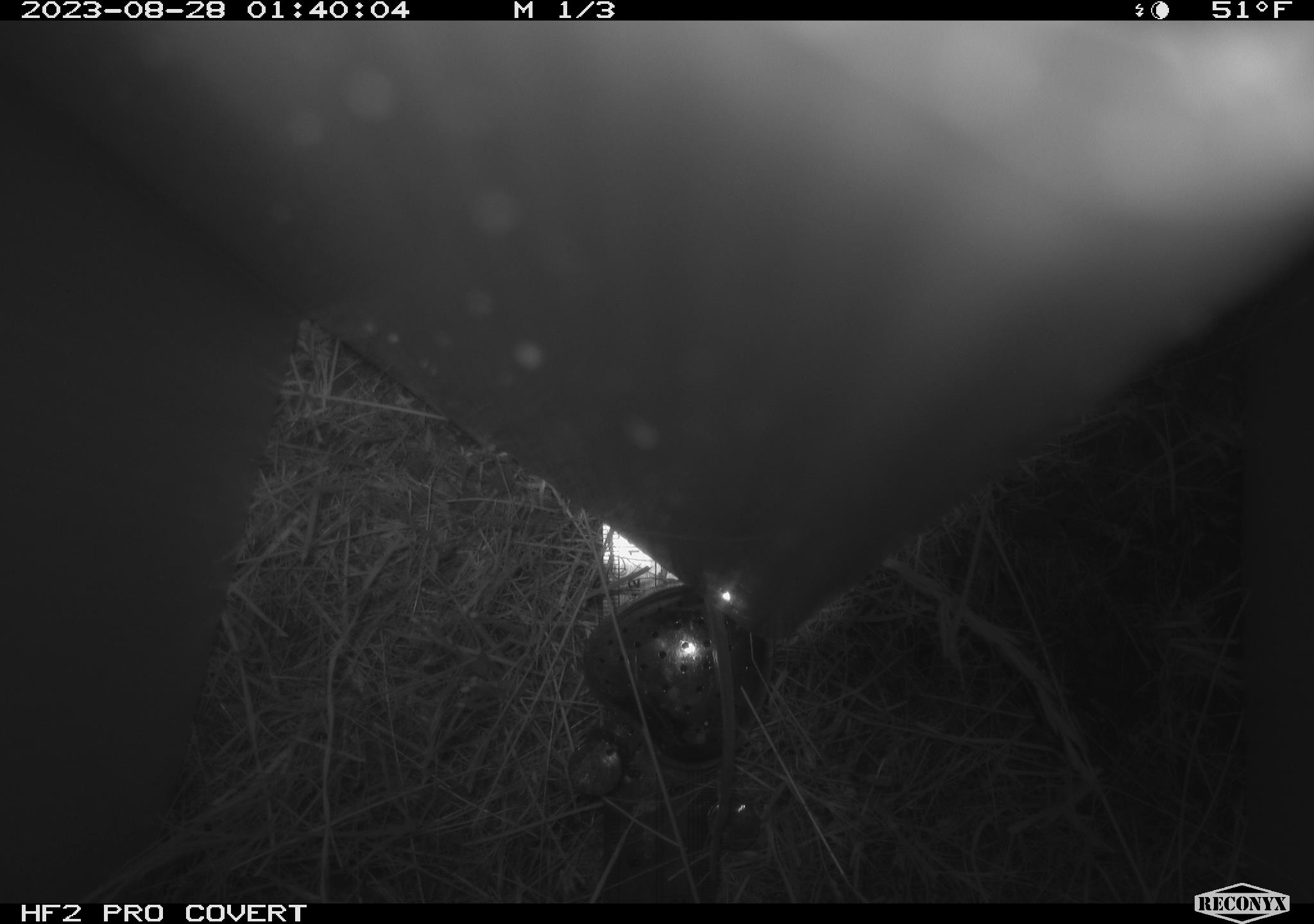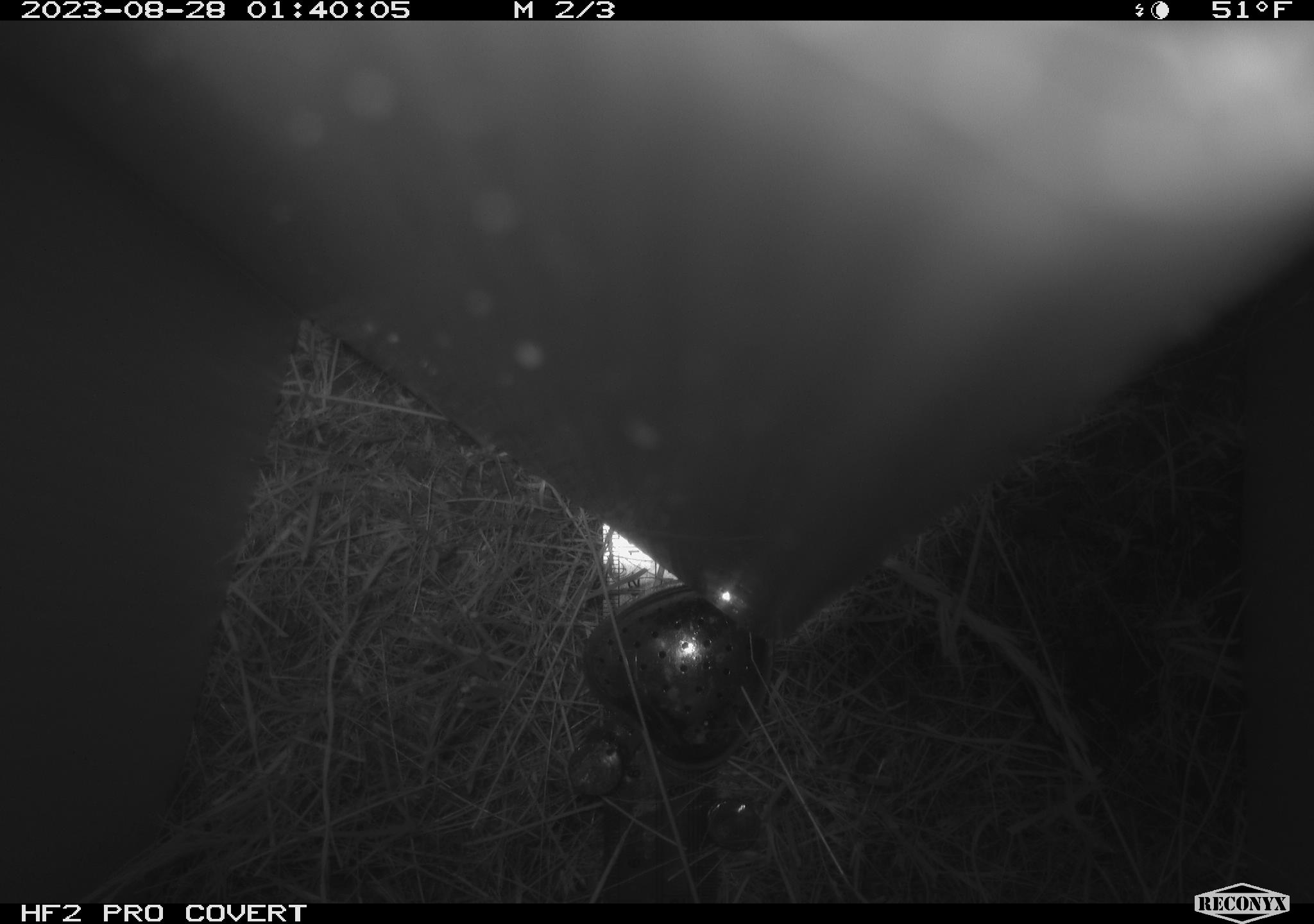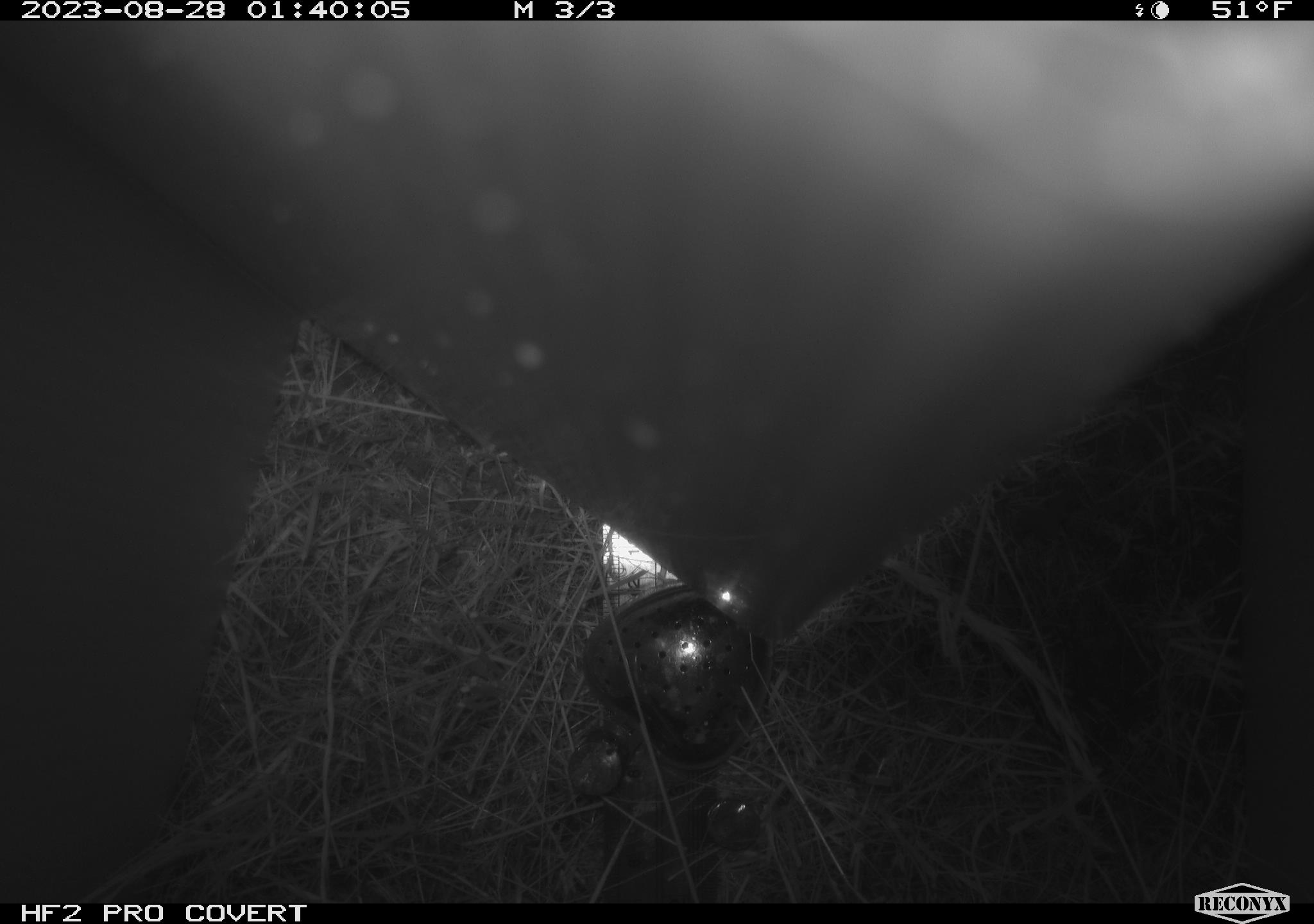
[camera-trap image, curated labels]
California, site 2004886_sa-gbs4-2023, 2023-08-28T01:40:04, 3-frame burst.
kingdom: Animalia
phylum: Chordata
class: Mammalia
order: Rodentia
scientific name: Rodentia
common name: mouse species